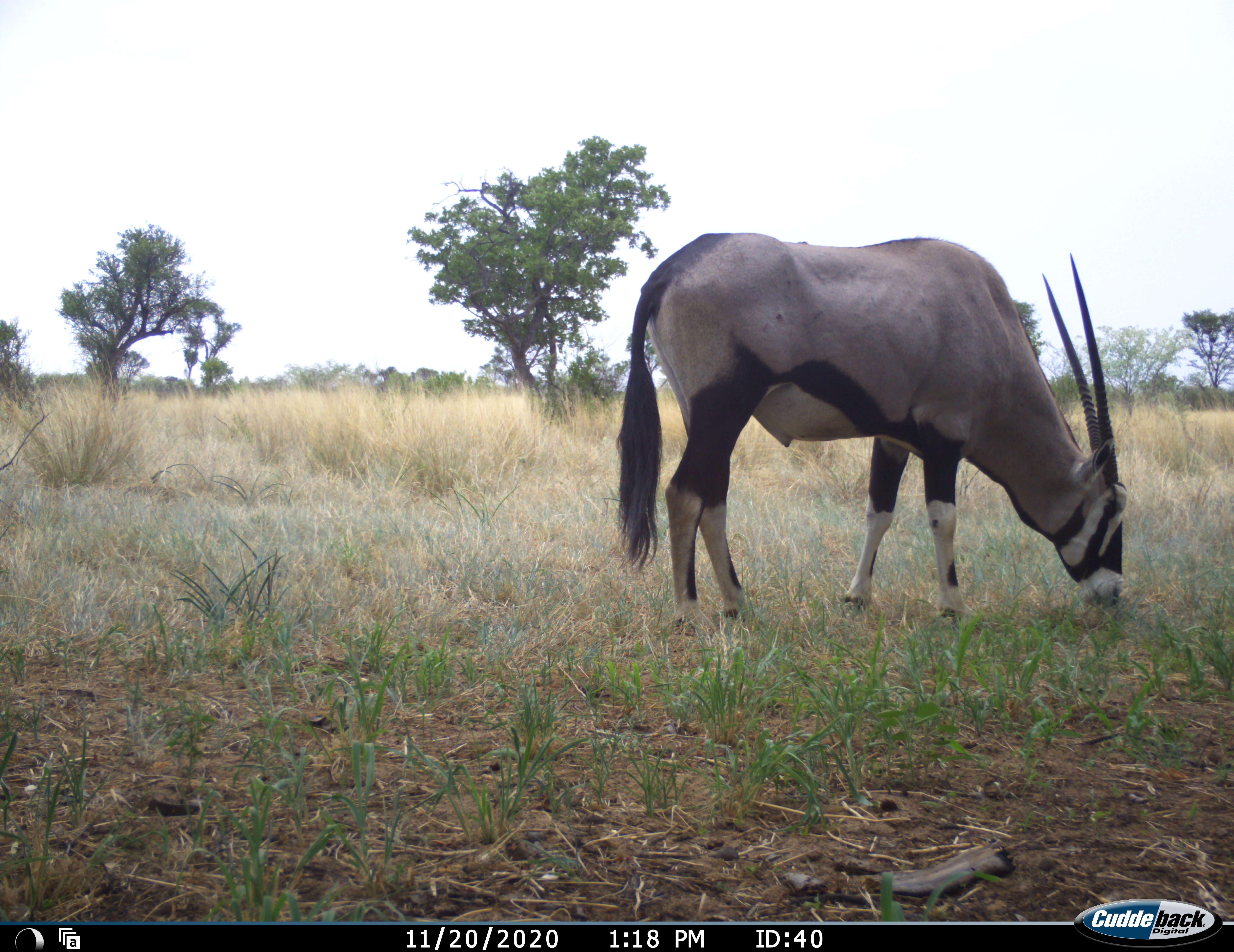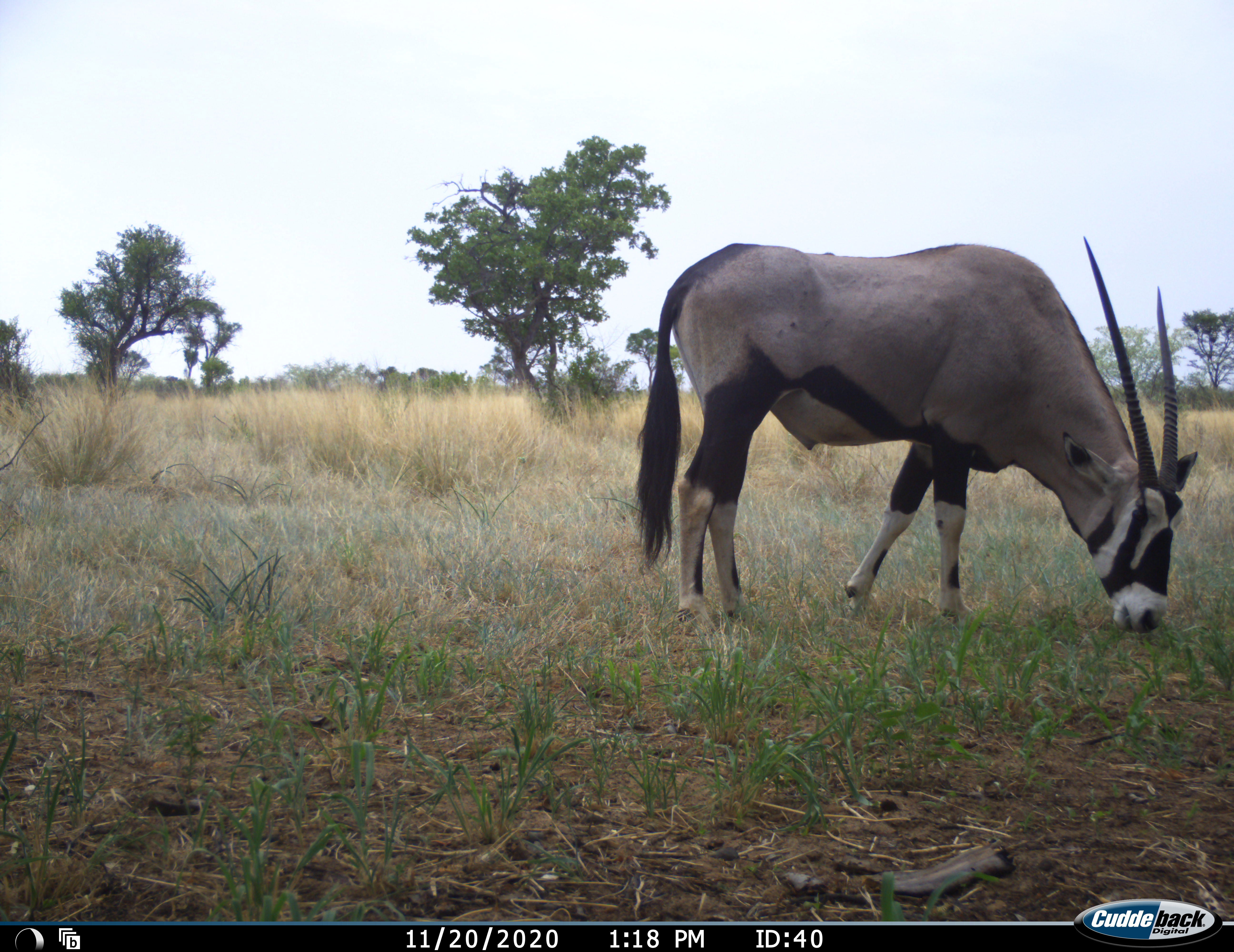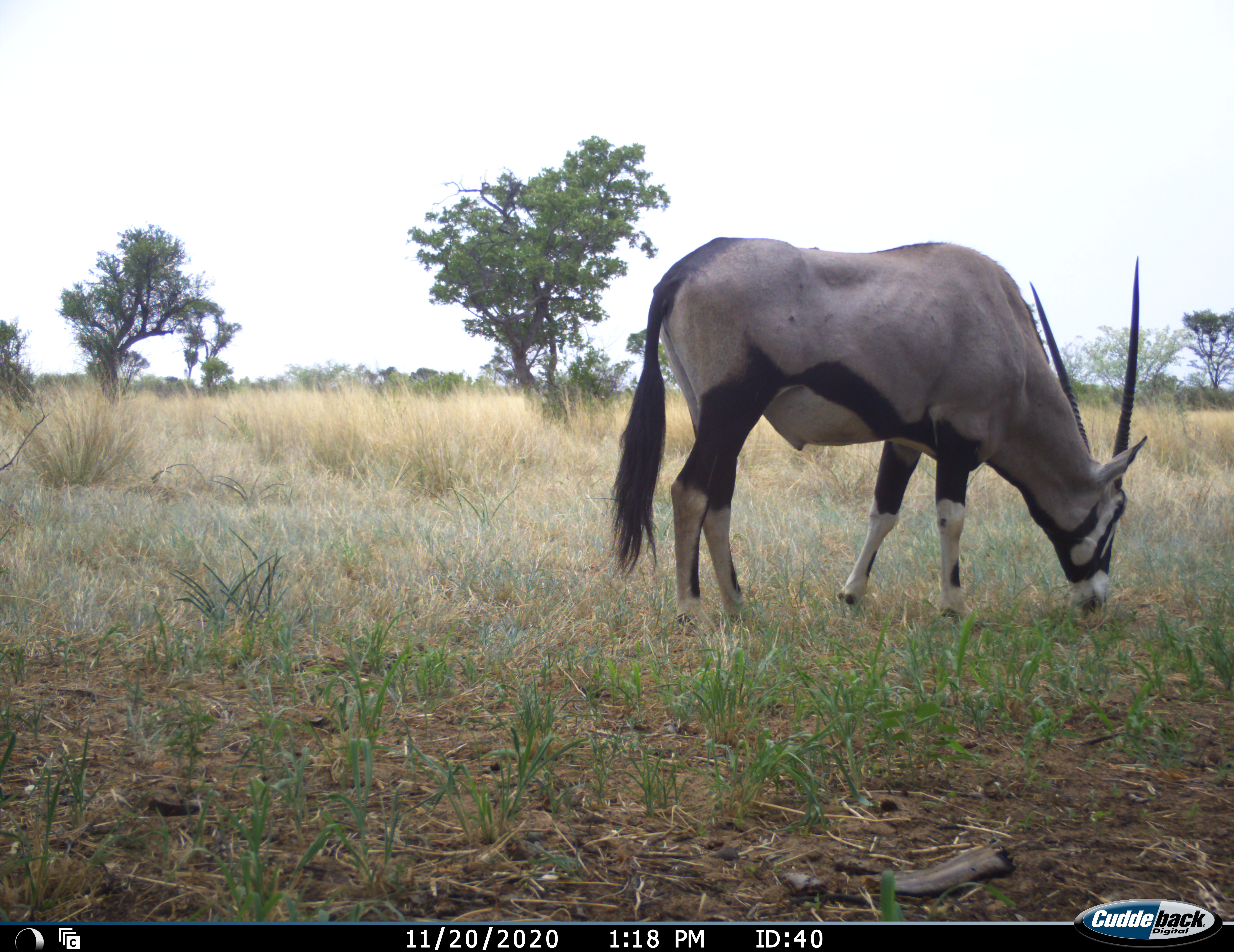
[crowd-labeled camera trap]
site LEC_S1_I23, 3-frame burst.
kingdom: Animalia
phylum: Chordata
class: Mammalia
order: Artiodactyla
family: Bovidae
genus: Oryx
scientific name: Oryx gazella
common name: gemsbok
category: oryx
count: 1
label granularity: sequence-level